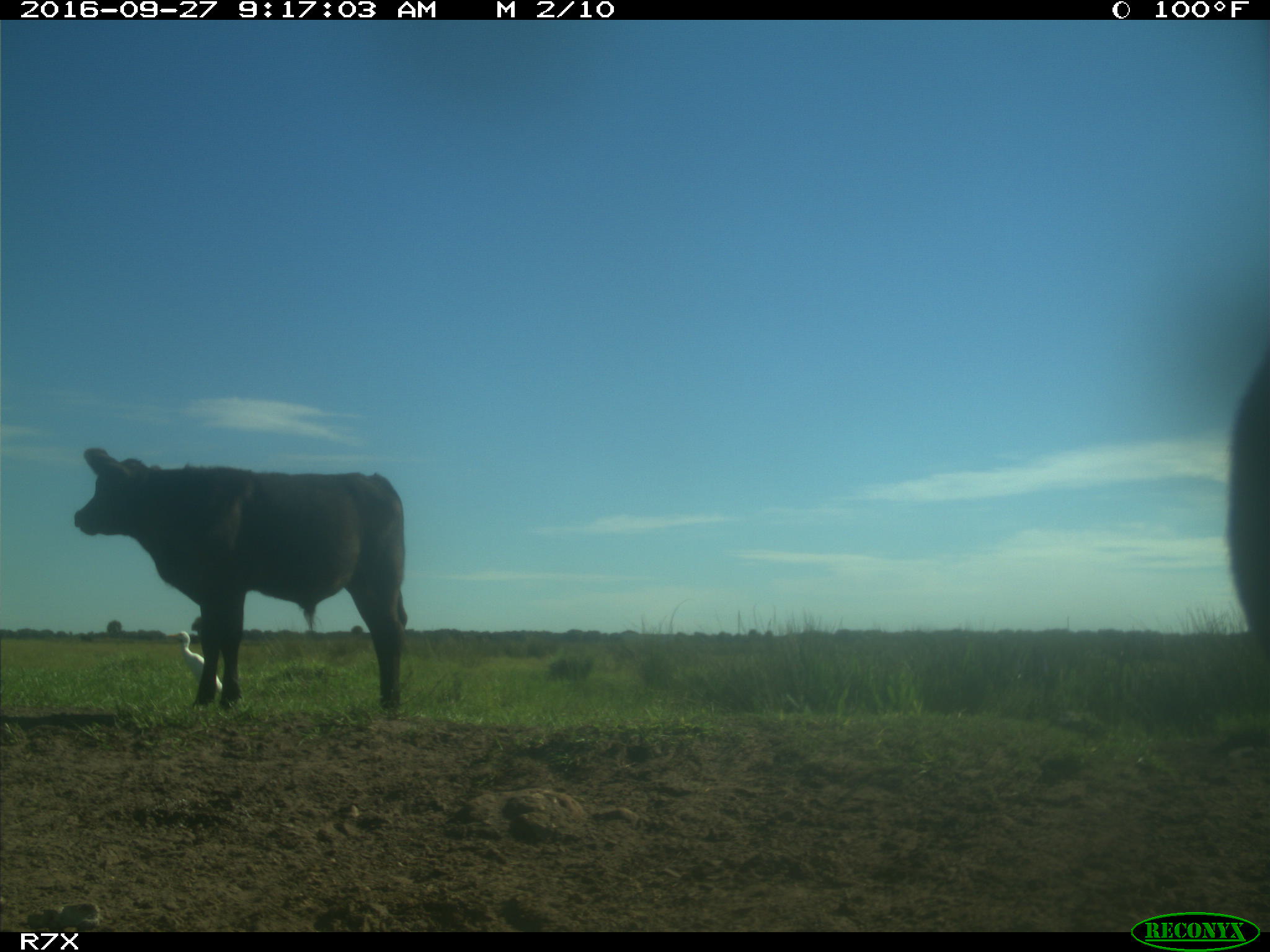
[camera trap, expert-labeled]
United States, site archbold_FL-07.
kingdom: Animalia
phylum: Chordata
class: Mammalia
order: Artiodactyla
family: Bovidae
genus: Bos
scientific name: Bos taurus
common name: domestic cow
Bos taurus (domestic cow).